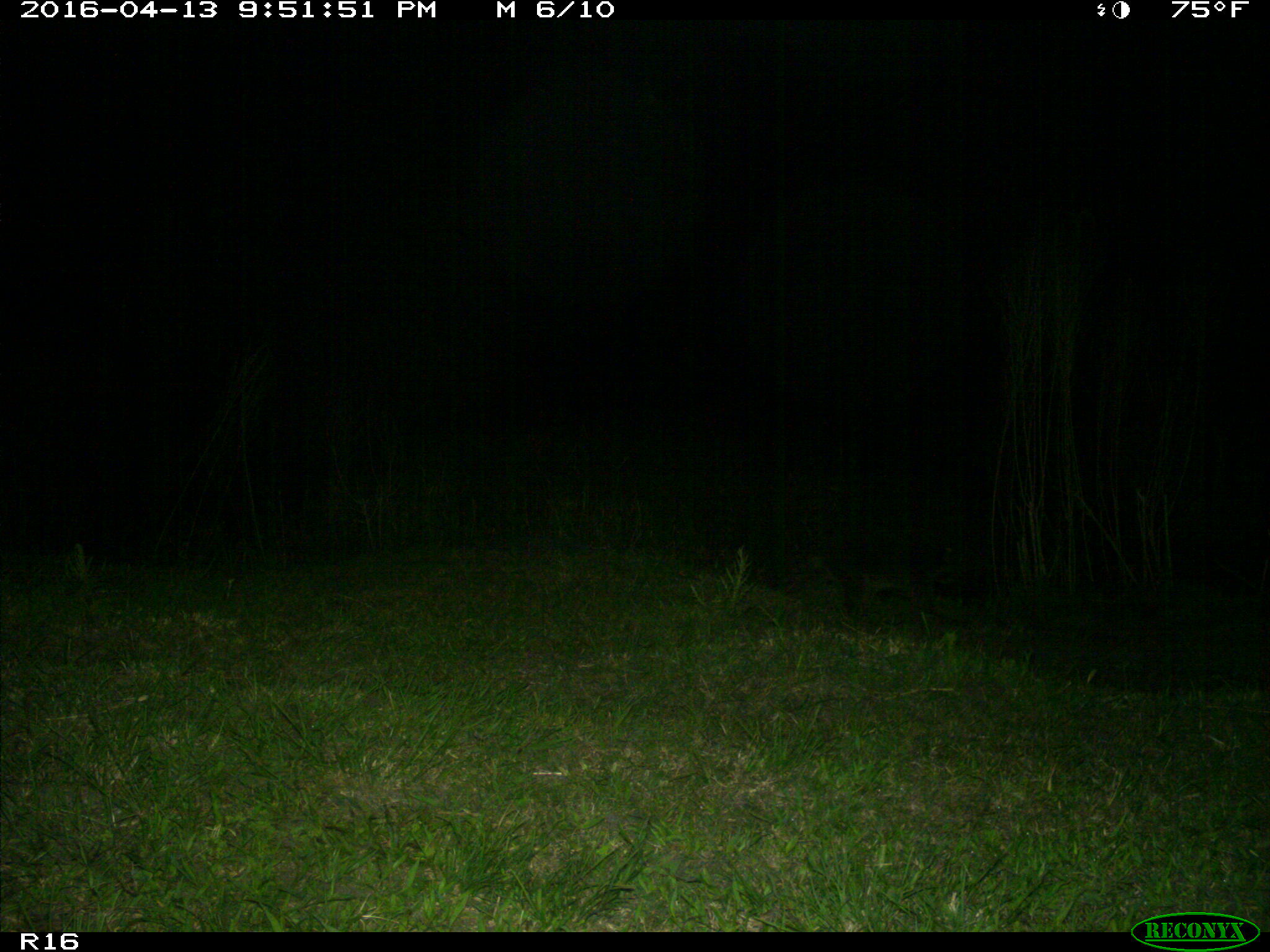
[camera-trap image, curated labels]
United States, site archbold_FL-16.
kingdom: Animalia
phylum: Chordata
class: Mammalia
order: Carnivora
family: Procyonidae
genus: Procyon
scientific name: Procyon lotor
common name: common raccoon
Procyon lotor (common raccoon).